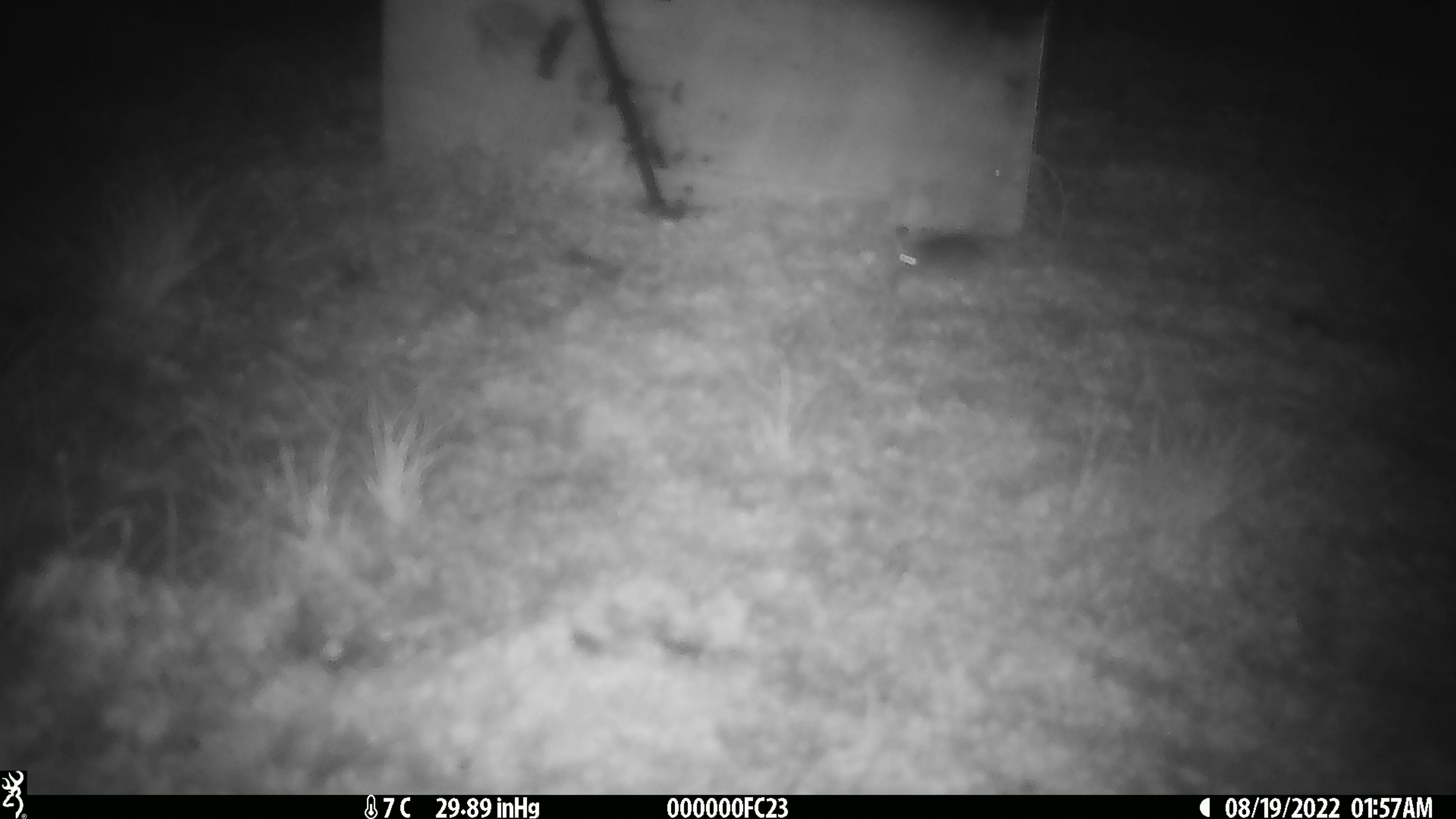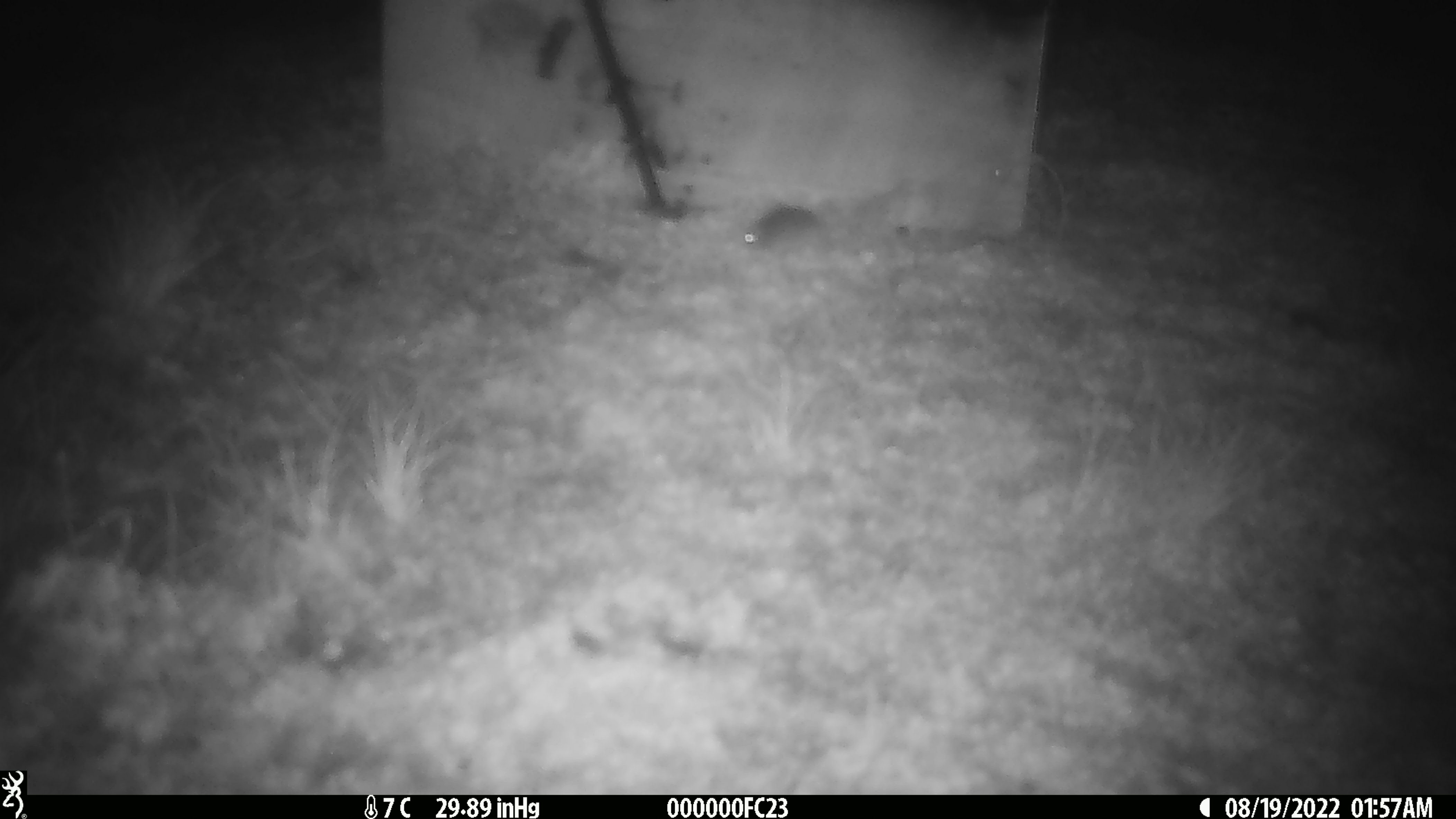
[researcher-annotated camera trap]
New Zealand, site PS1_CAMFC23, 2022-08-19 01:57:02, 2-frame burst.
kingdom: Animalia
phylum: Chordata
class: Mammalia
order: Rodentia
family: Muridae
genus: Mus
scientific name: Mus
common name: mouse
Mouse (Mus).